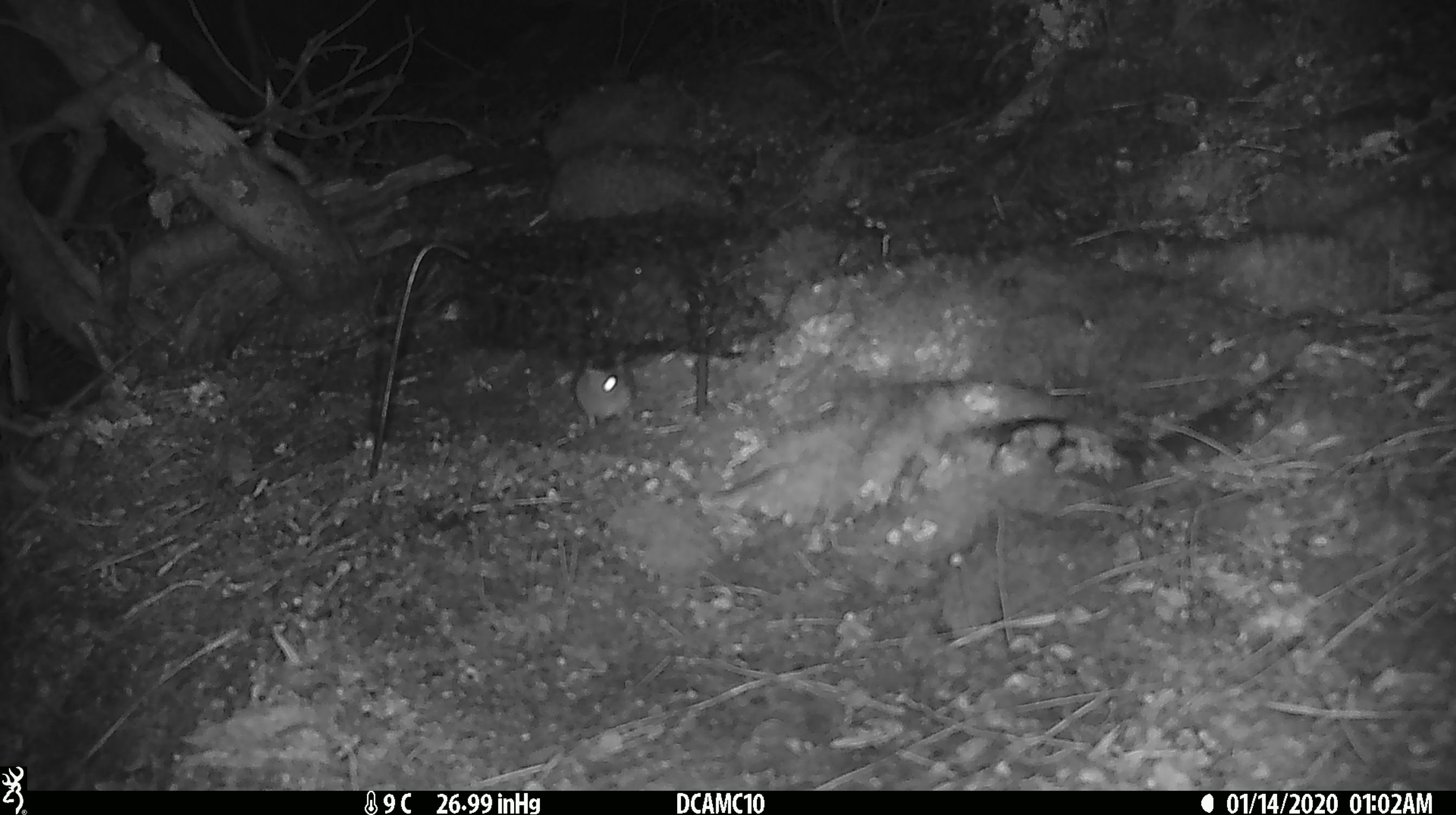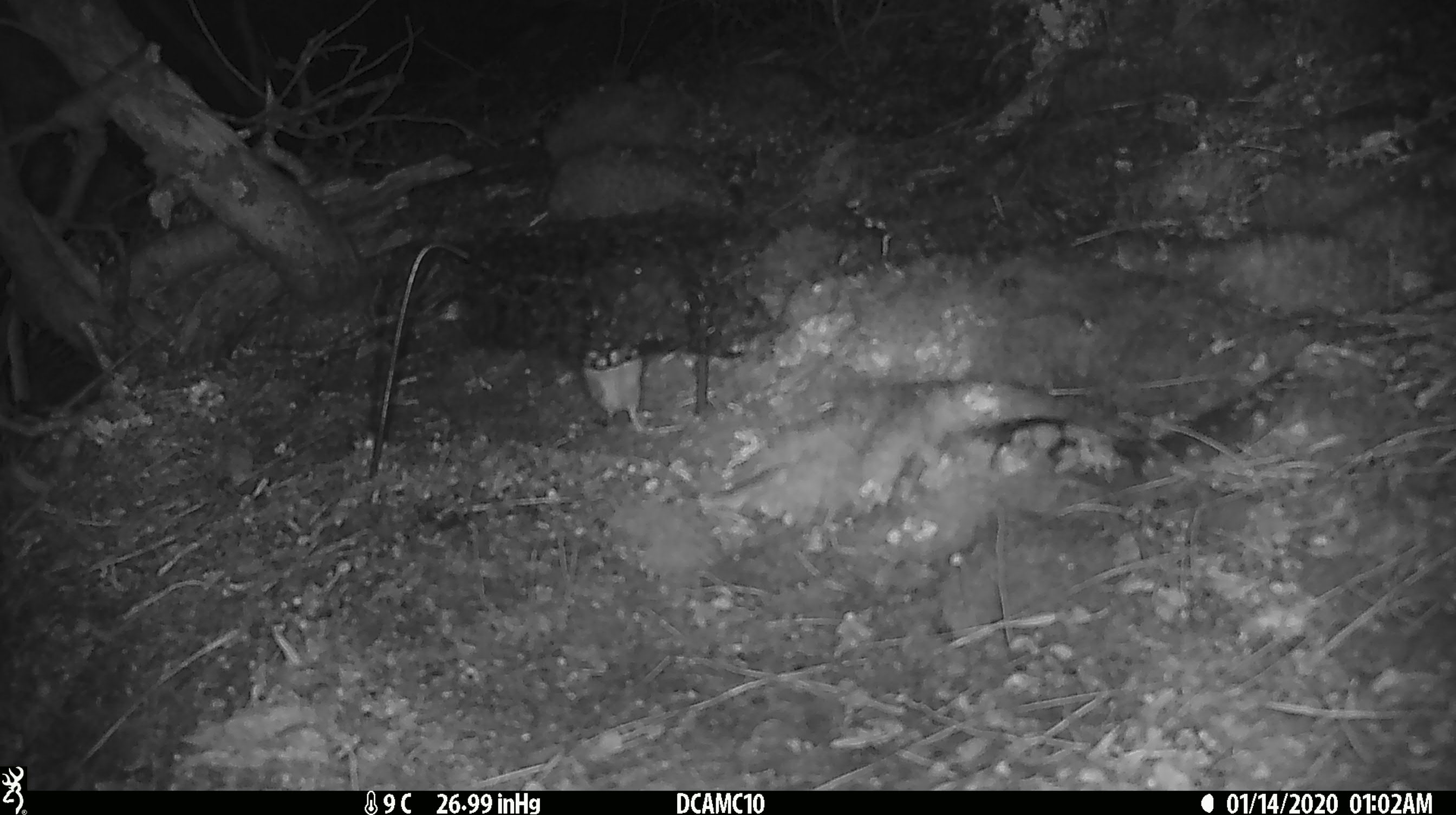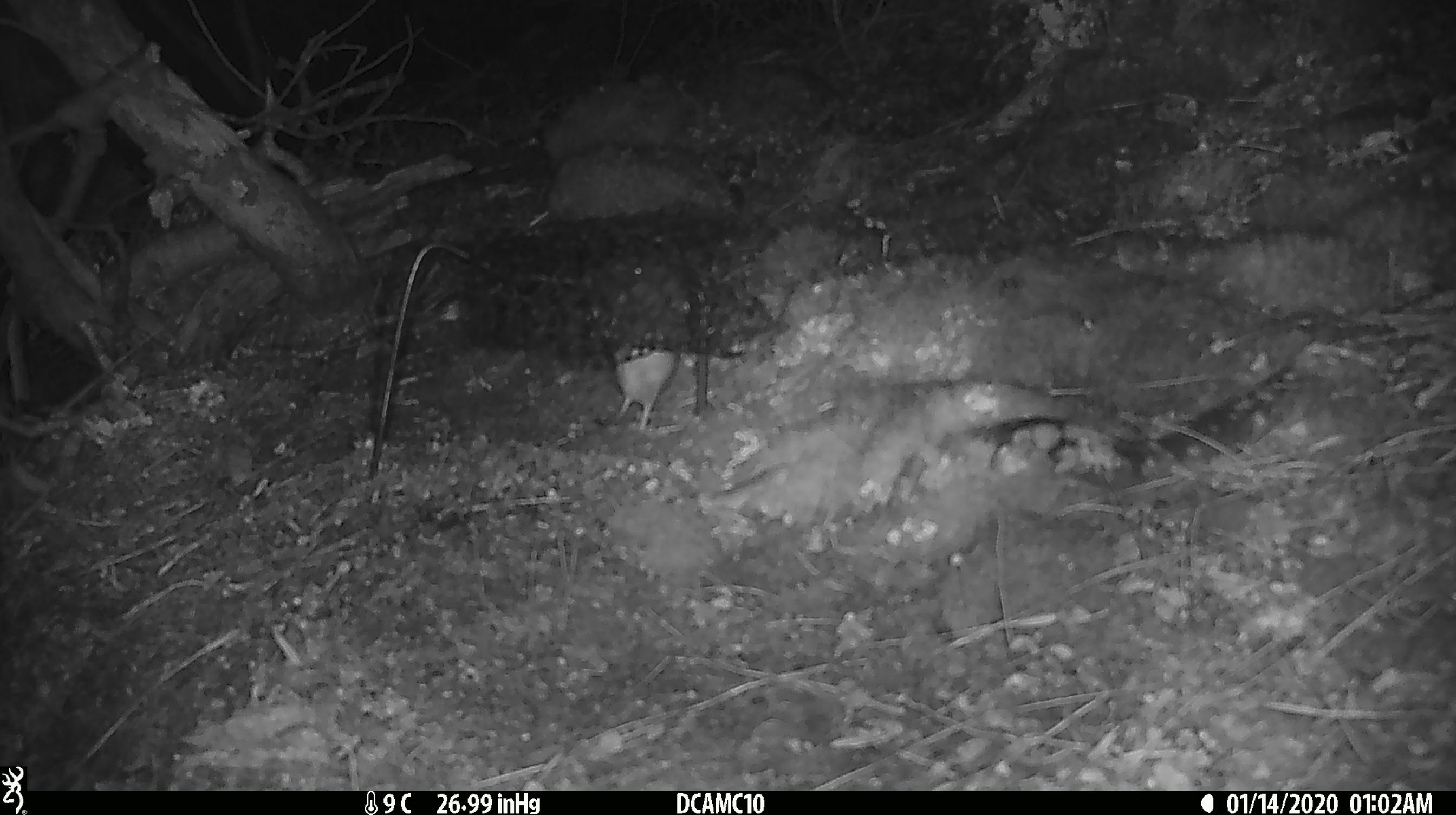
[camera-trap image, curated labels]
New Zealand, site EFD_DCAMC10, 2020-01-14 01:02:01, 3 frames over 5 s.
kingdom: Animalia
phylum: Chordata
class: Mammalia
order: Rodentia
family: Muridae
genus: Mus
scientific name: Mus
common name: mouse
Mouse (Mus).